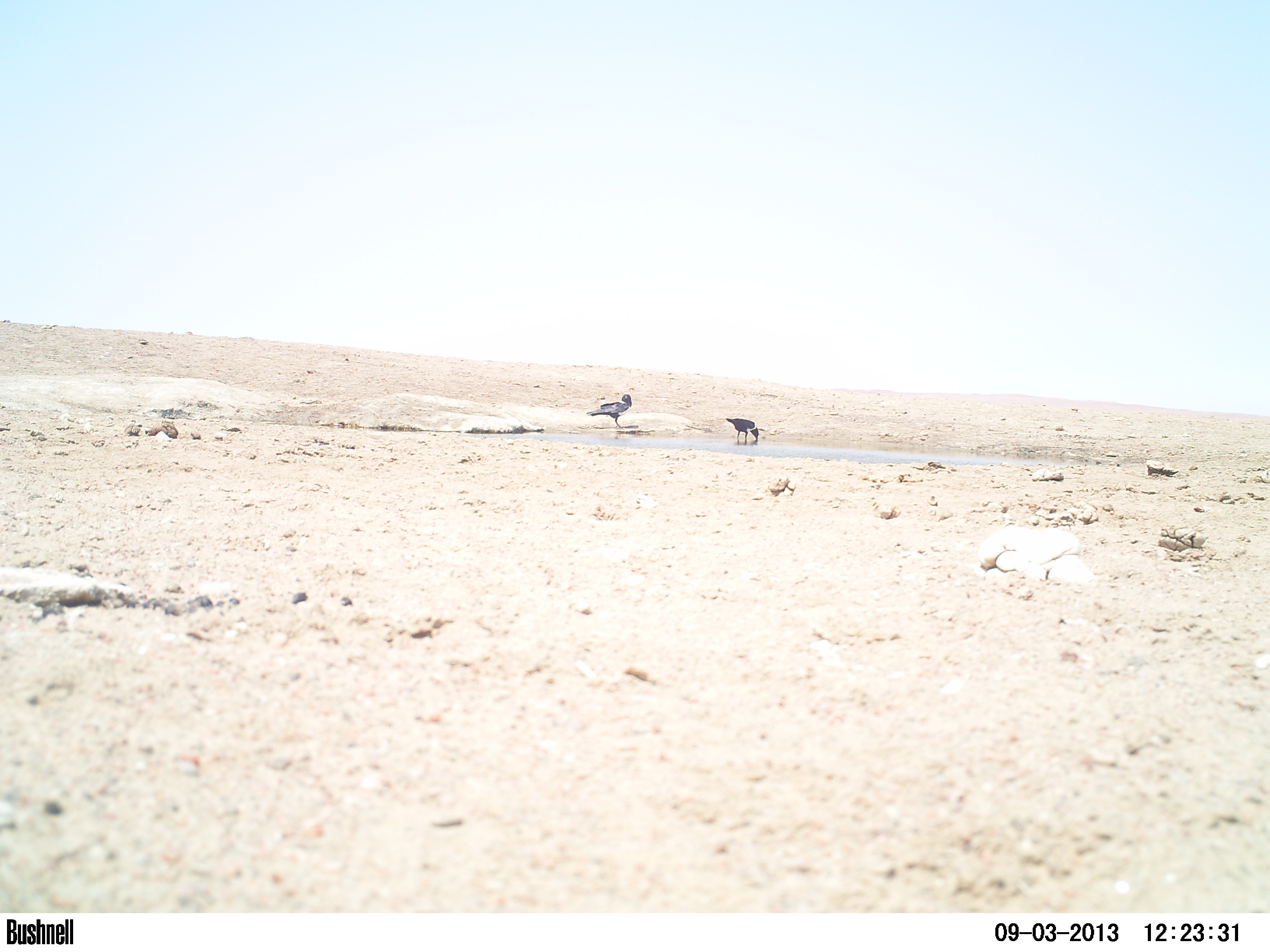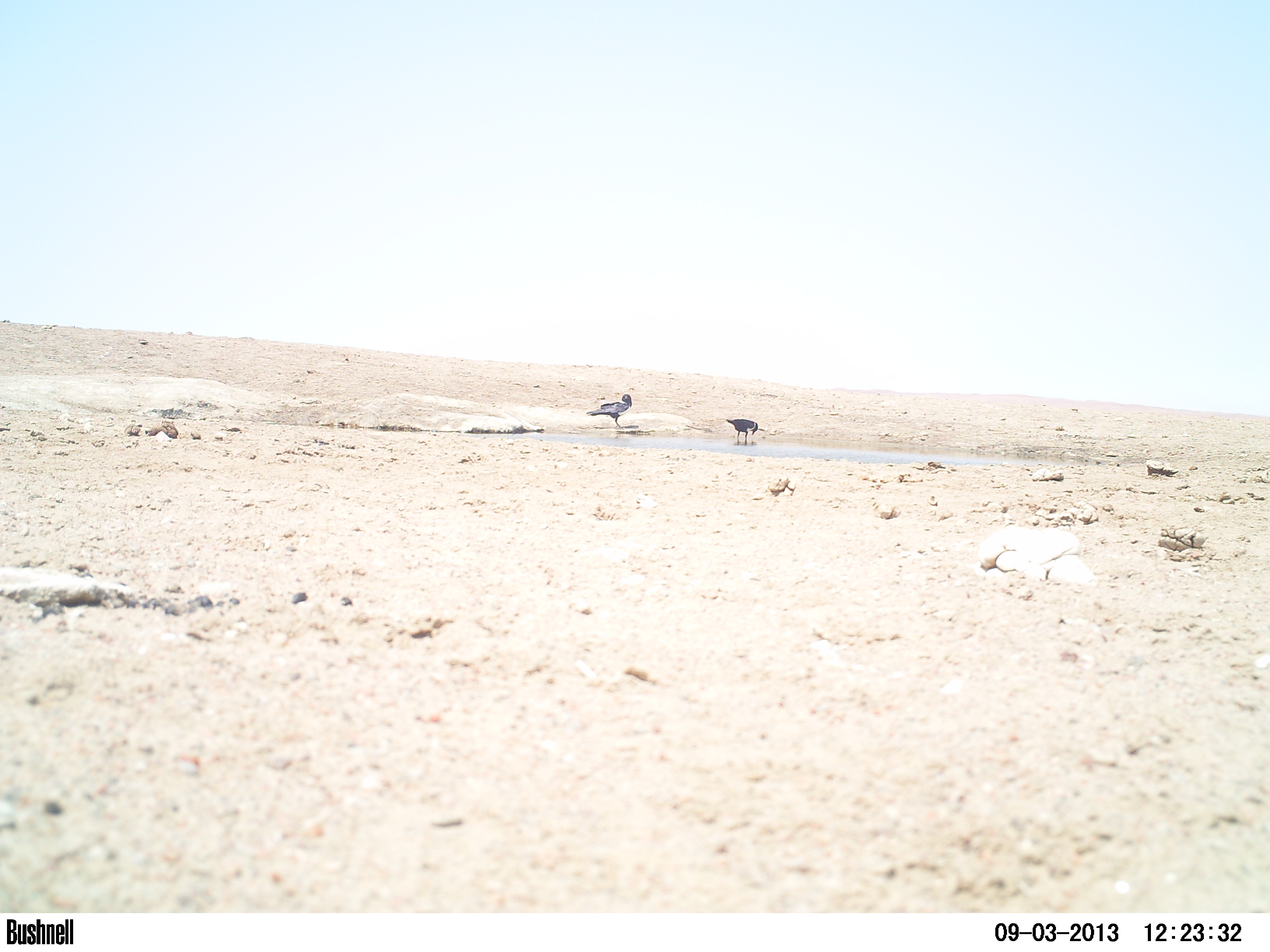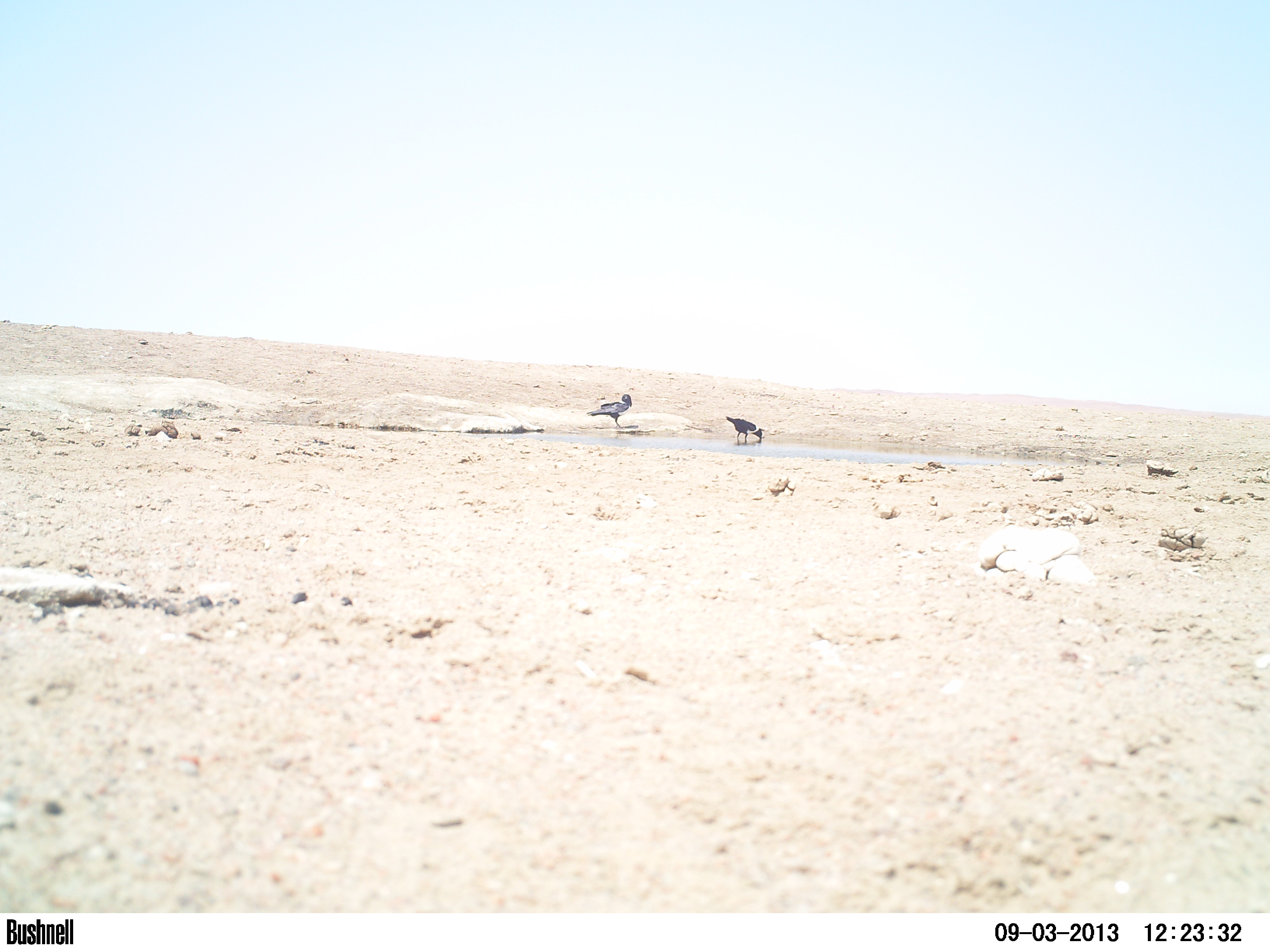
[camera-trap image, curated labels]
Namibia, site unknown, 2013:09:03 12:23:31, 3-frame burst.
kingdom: Animalia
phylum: Chordata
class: Aves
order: Passeriformes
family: Corvidae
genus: Corvus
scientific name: Corvus albus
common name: pied crow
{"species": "Corvus albus (pied crow)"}